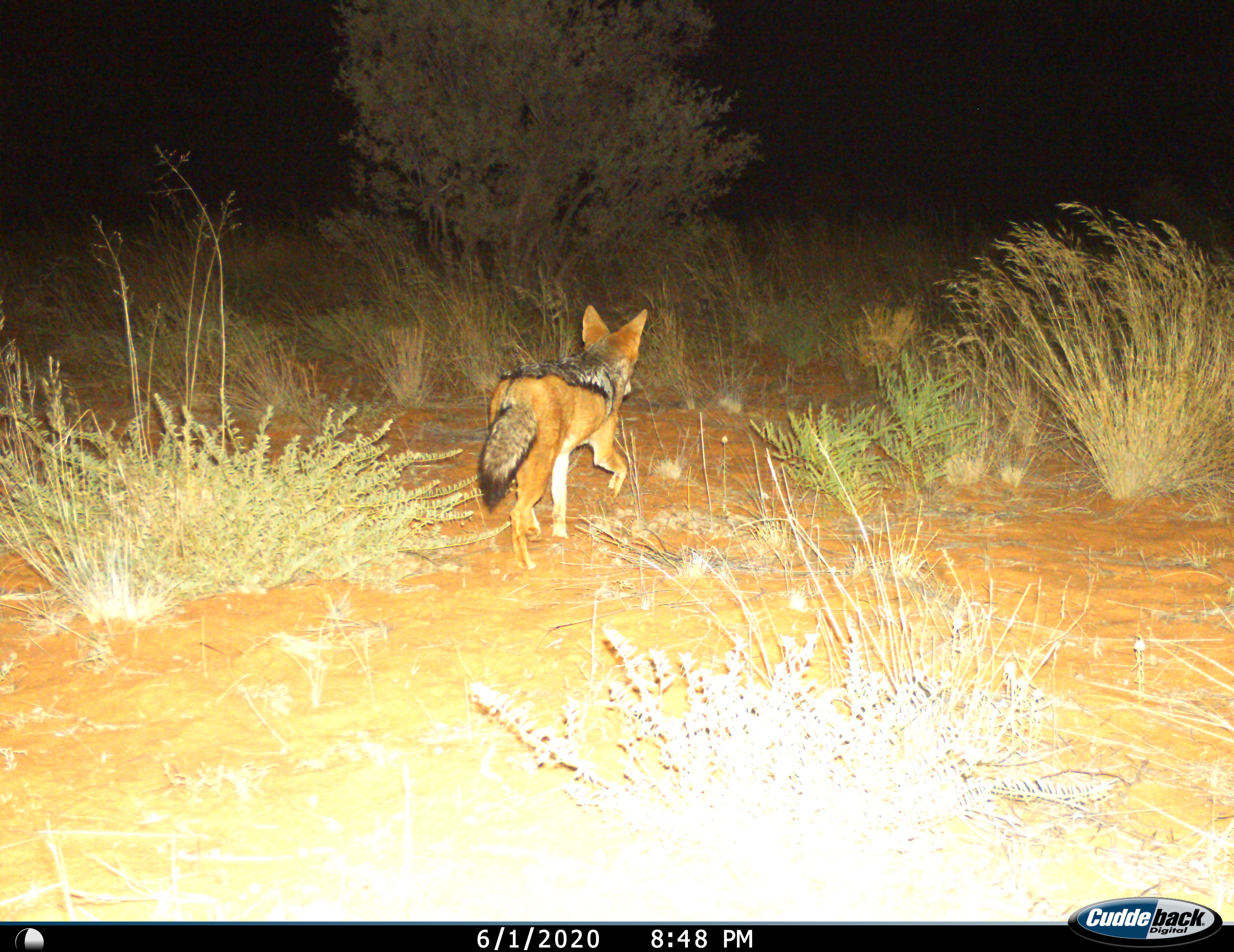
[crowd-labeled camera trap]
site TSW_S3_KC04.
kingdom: Animalia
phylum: Chordata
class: Mammalia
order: Carnivora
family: Canidae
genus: Lupulella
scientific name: Lupulella mesomelas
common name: black-backed jackal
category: jackalblackbacked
Jackalblackbacked (black-backed jackal) (Lupulella mesomelas), count 1. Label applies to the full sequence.